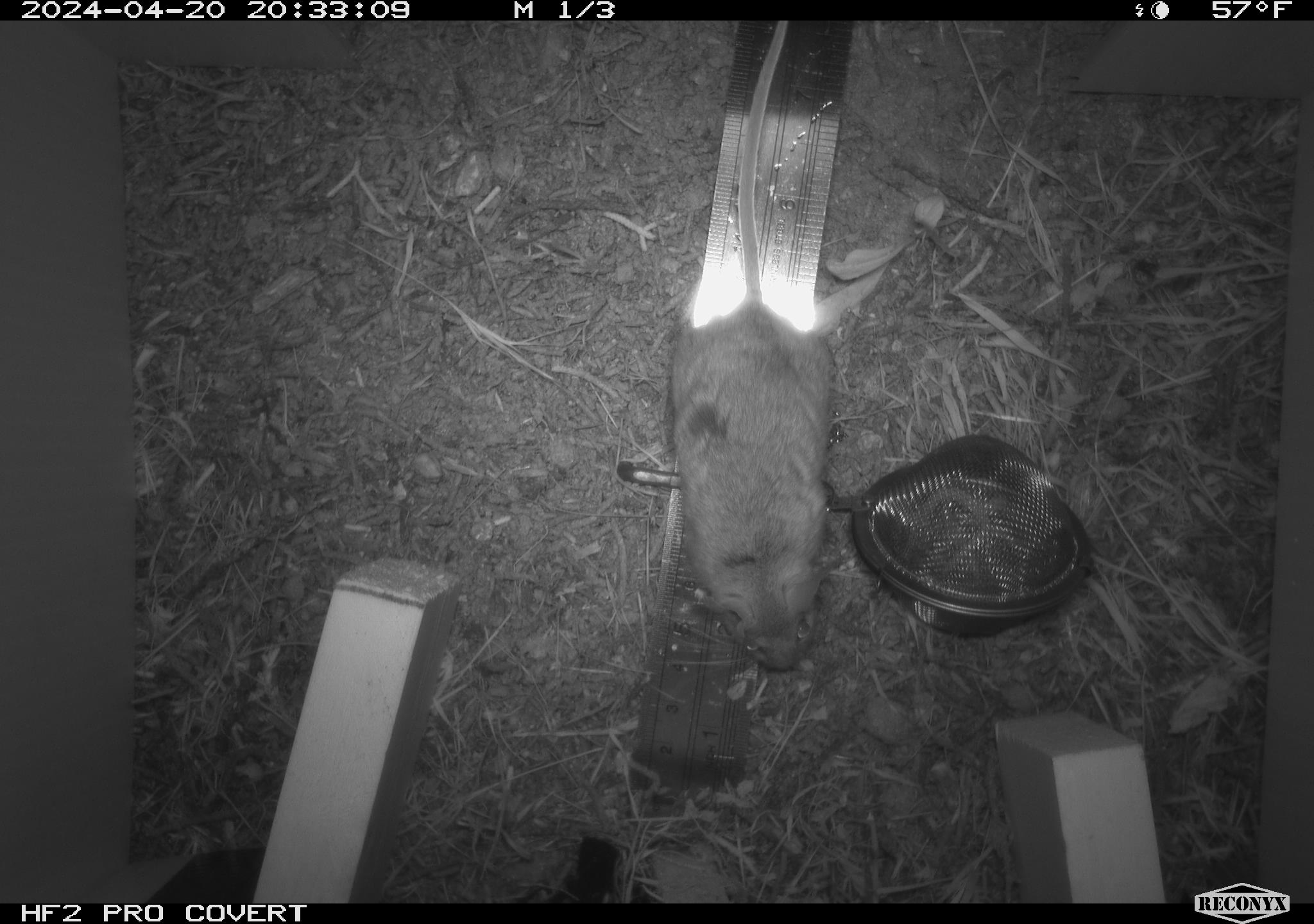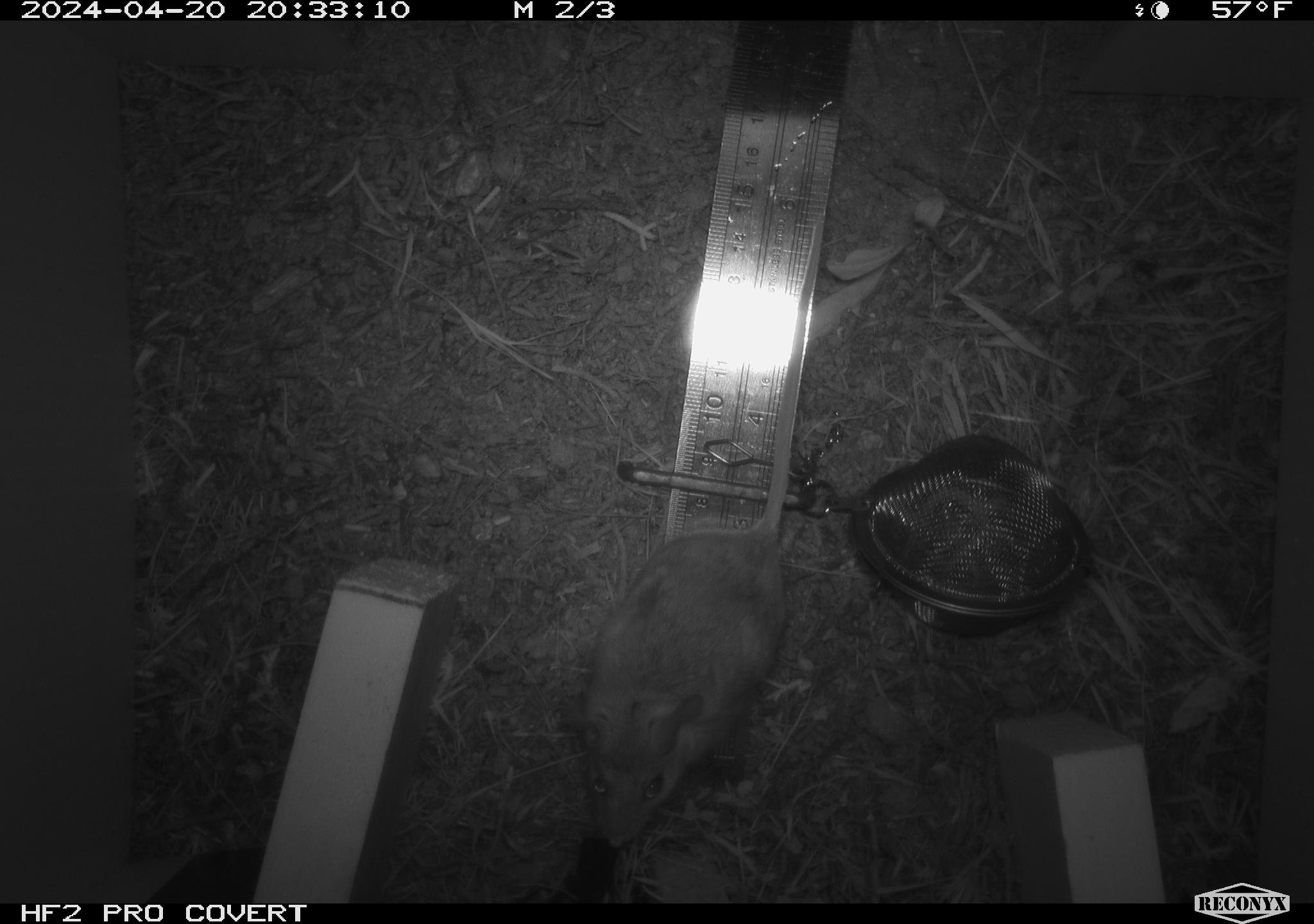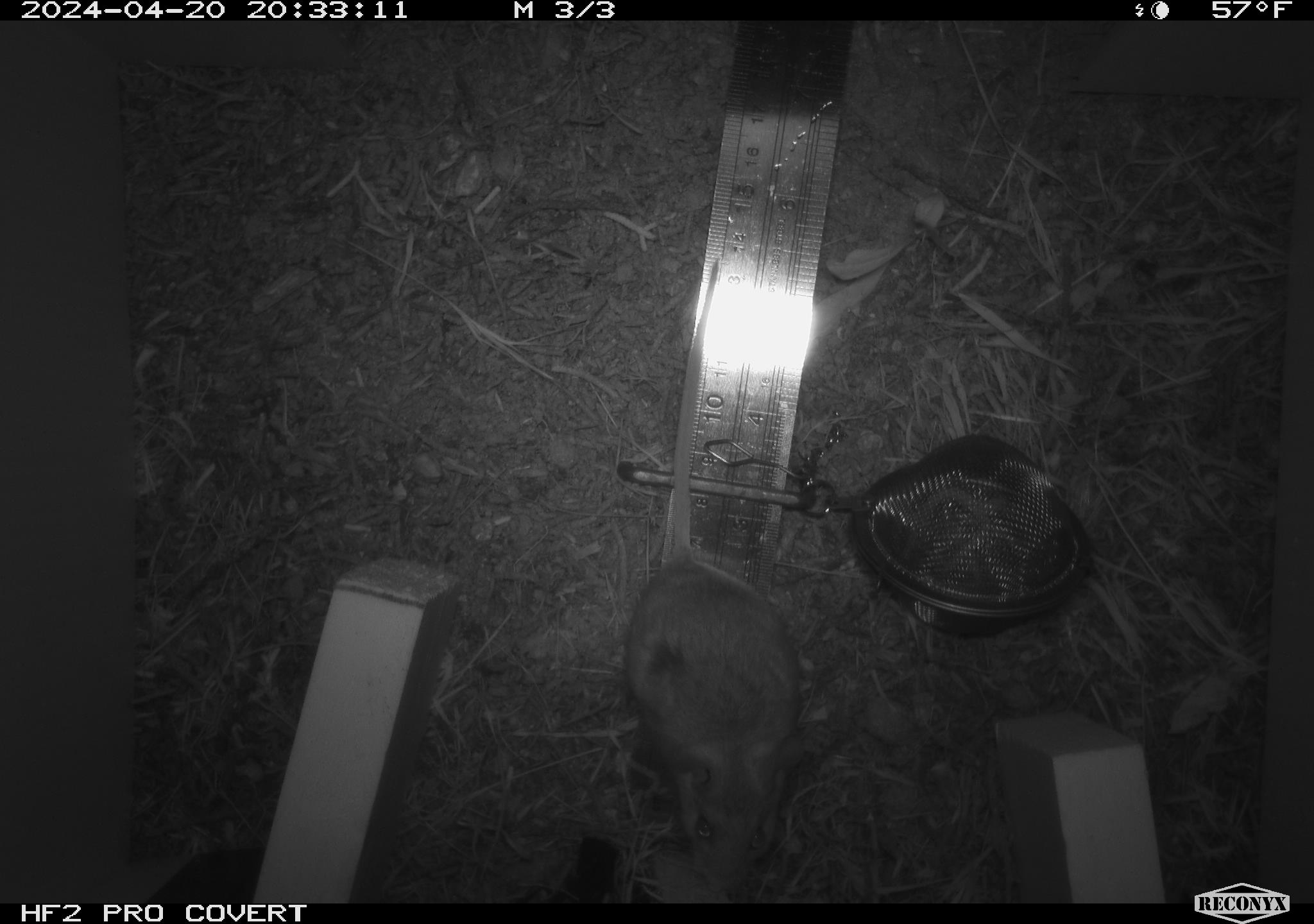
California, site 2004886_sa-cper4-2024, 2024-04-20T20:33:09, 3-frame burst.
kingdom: Animalia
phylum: Chordata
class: Mammalia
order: Rodentia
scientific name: Rodentia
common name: rodent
Rodent (Rodentia).